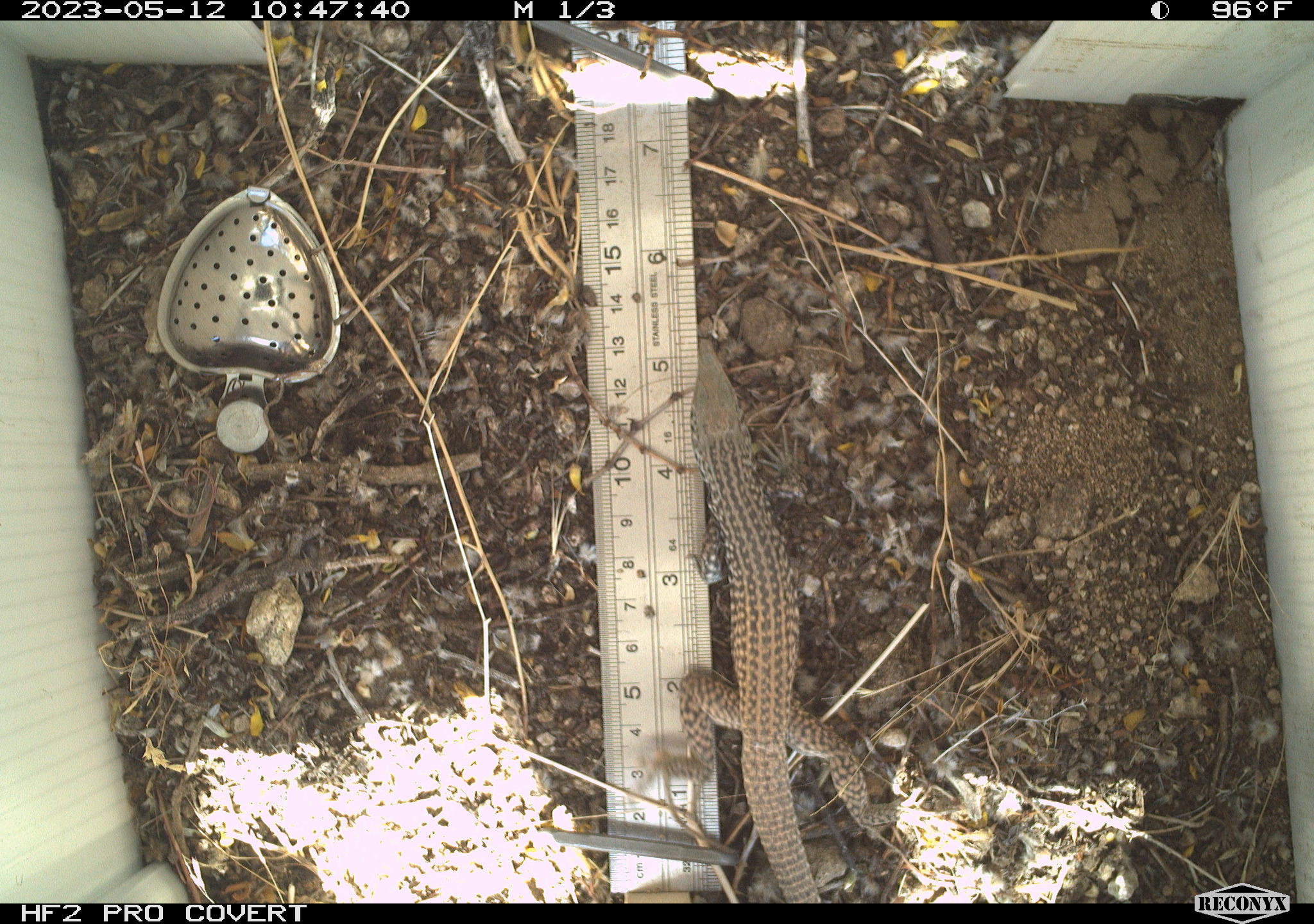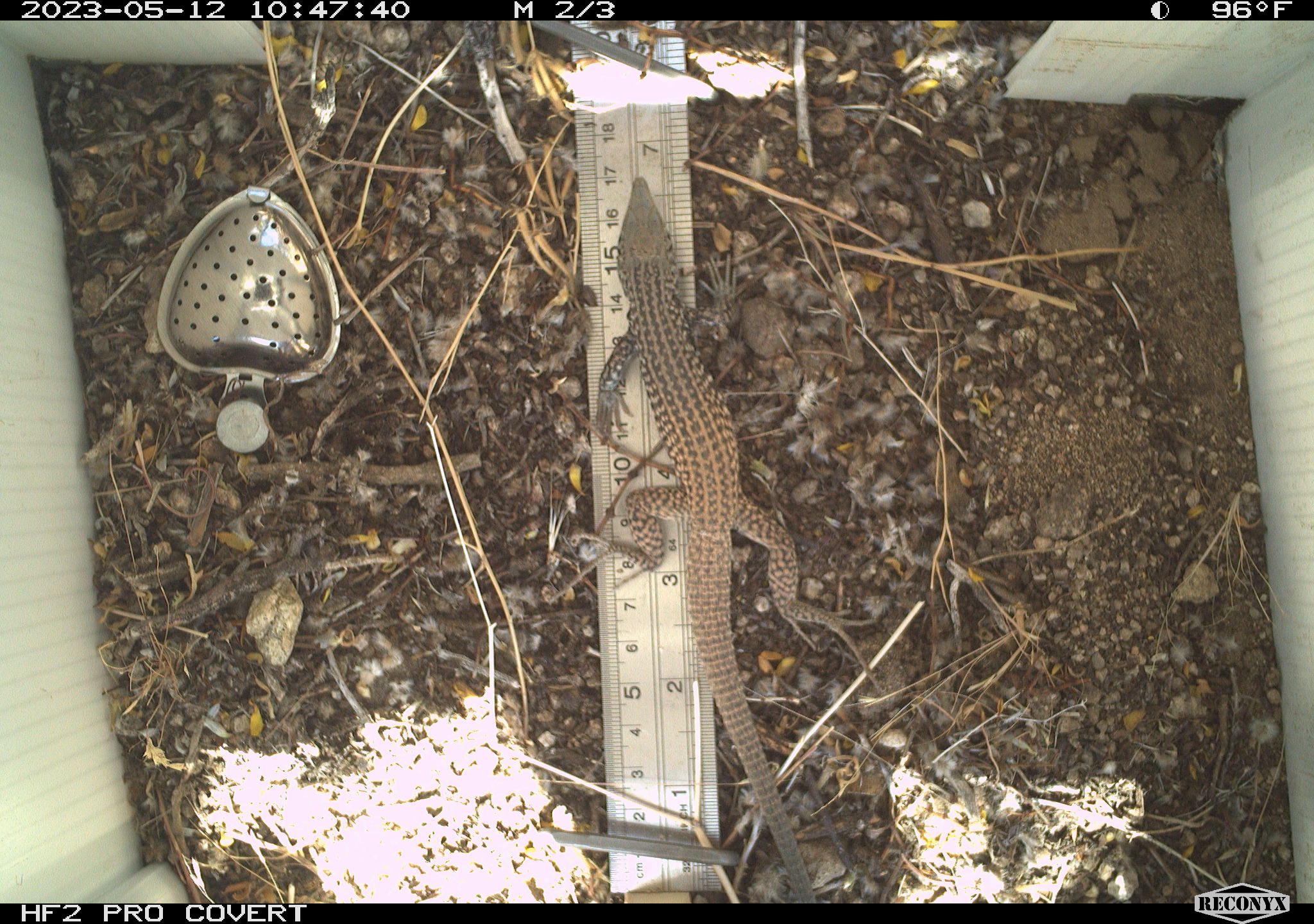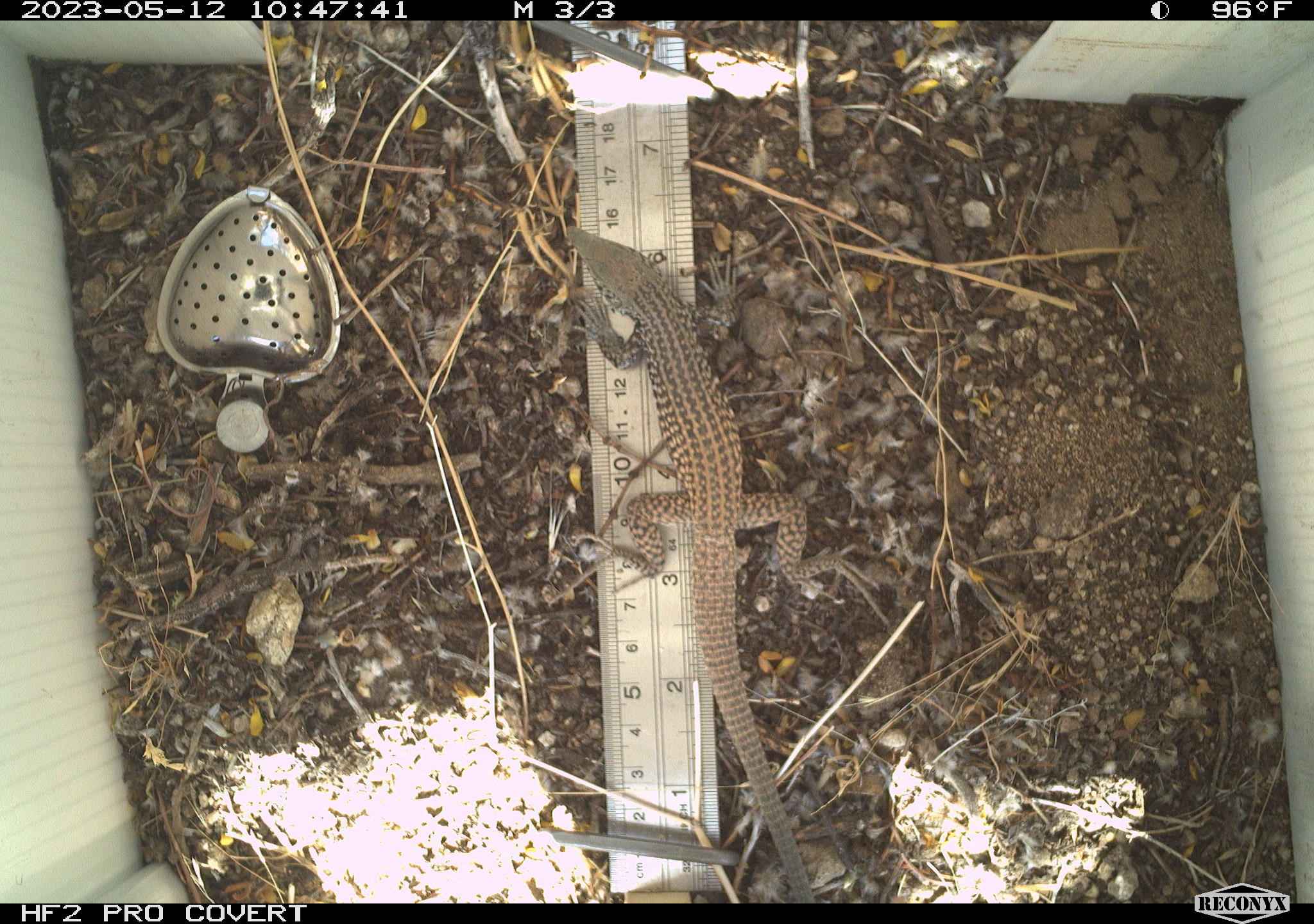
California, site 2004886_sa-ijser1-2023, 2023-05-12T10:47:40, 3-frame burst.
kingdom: Animalia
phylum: Chordata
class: Reptilia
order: Squamata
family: Teiidae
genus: Aspidoscelis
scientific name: Aspidoscelis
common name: whiptail lizards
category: aspidoscelis species